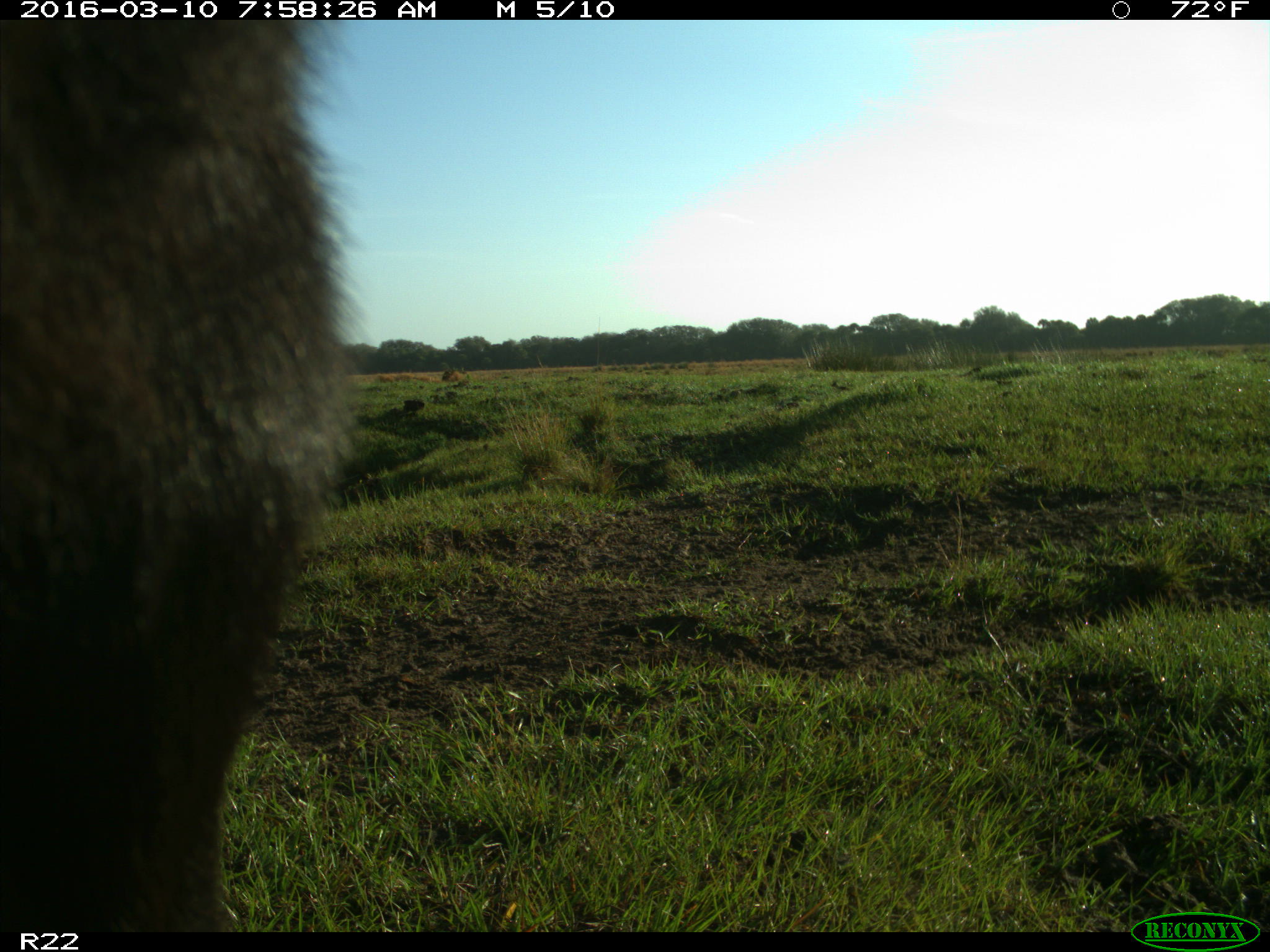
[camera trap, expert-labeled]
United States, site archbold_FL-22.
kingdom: Animalia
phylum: Chordata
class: Mammalia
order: Artiodactyla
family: Bovidae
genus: Bos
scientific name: Bos taurus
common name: domestic cow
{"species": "Bos taurus (domestic cow)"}